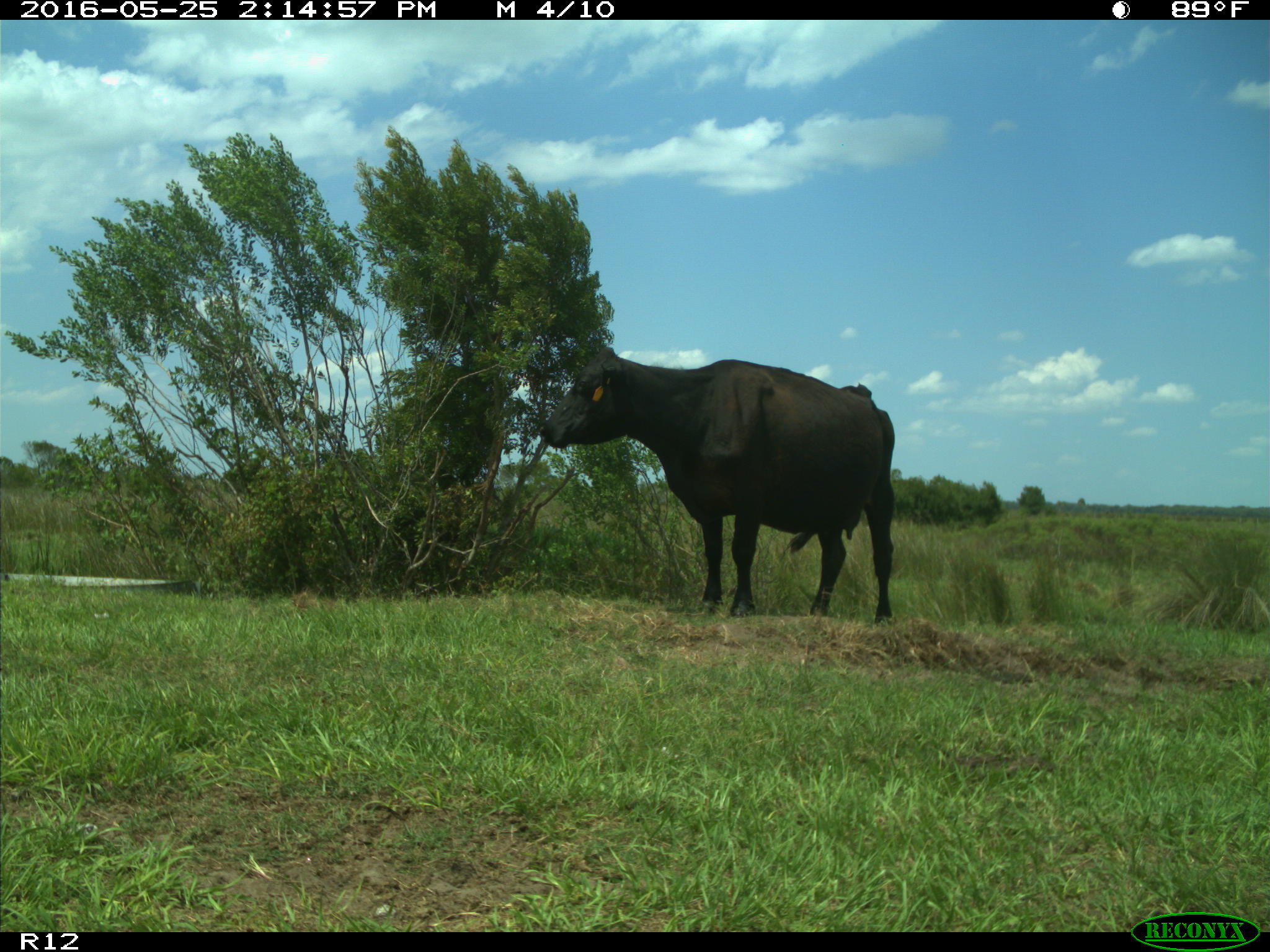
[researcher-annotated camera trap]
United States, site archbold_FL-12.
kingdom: Animalia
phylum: Chordata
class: Mammalia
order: Artiodactyla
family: Bovidae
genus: Bos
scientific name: Bos taurus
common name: domestic cow